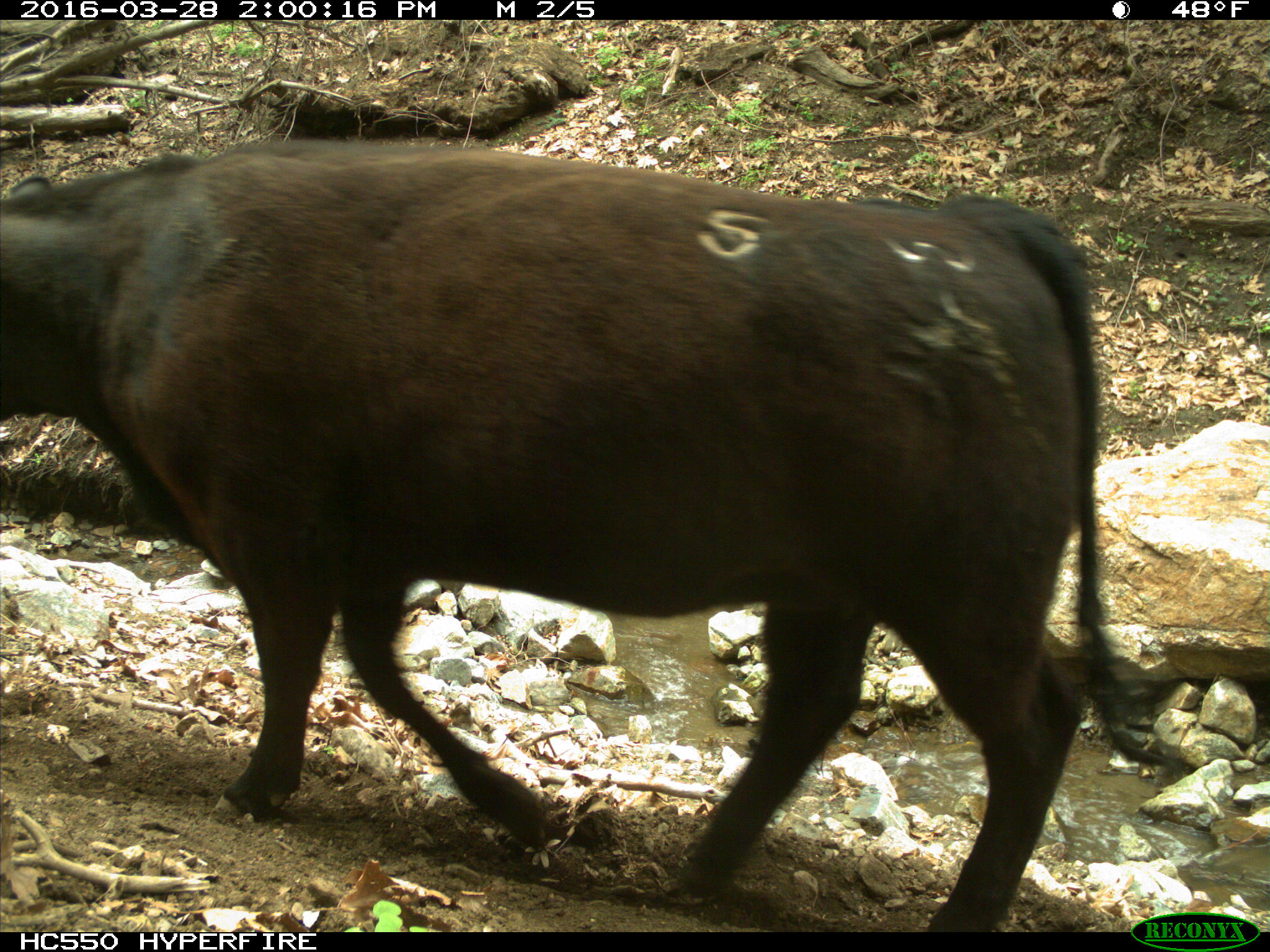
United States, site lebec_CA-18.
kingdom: Animalia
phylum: Chordata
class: Mammalia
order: Artiodactyla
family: Bovidae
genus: Bos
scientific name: Bos taurus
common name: domestic cow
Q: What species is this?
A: Bos taurus (domestic cow).